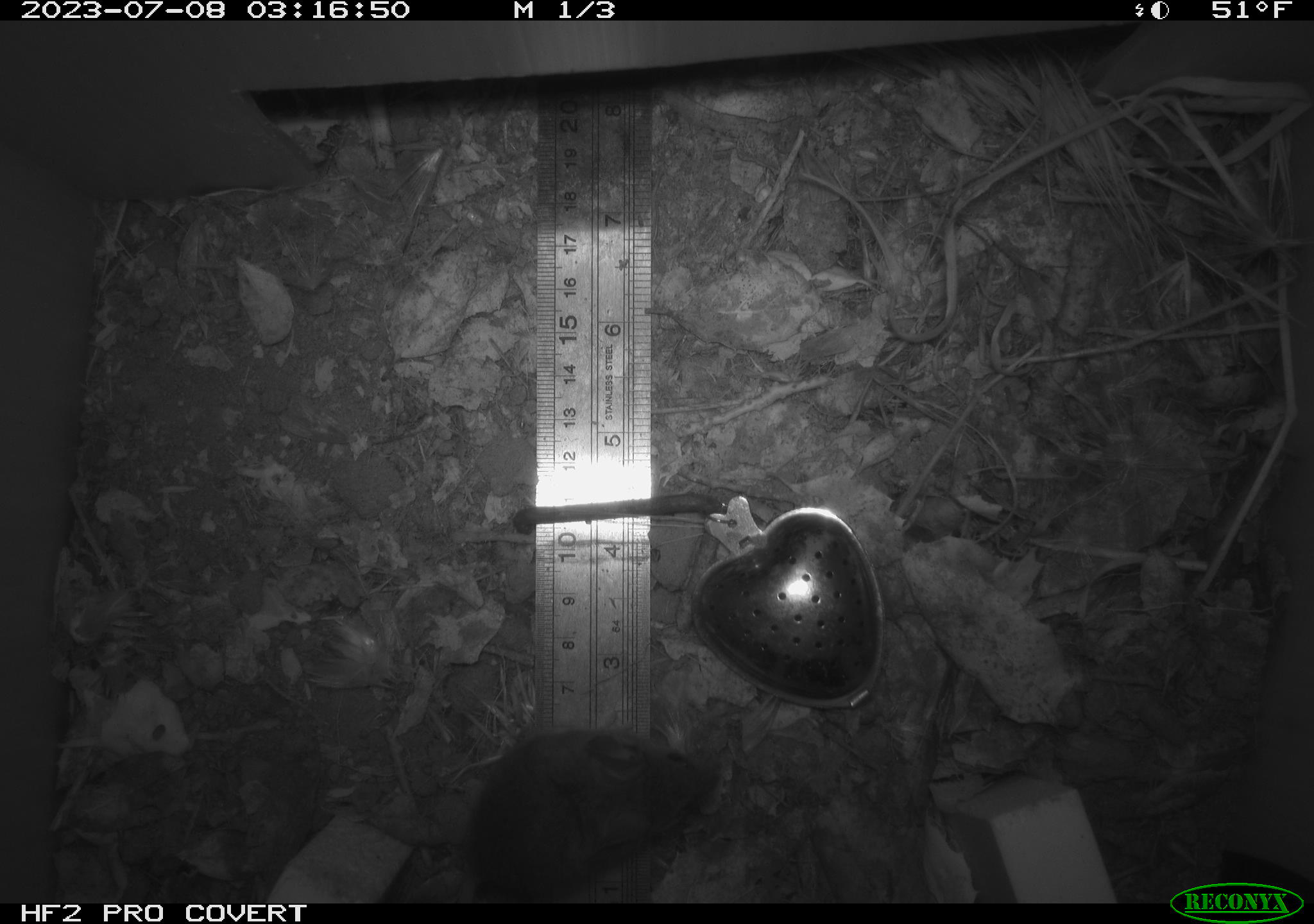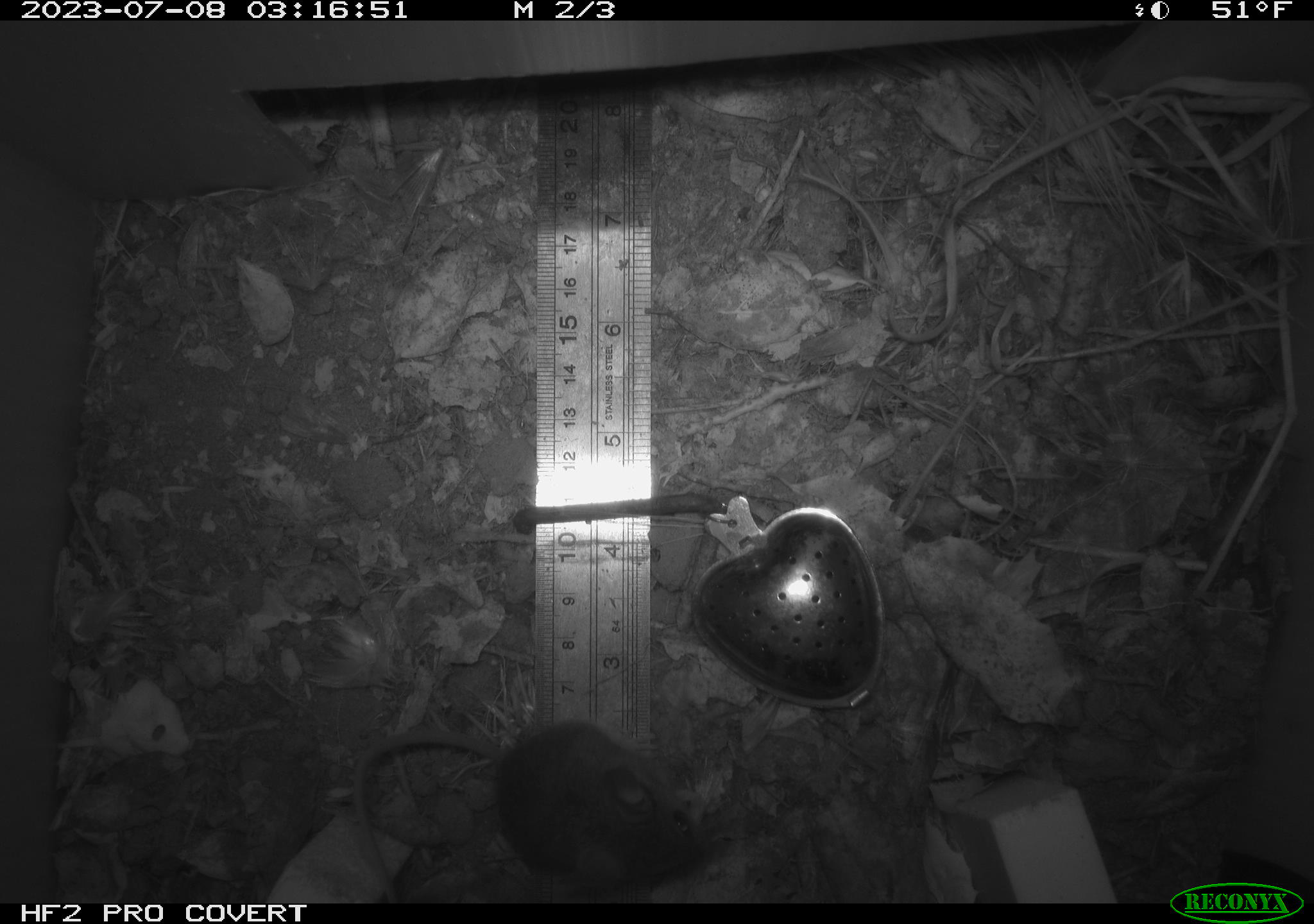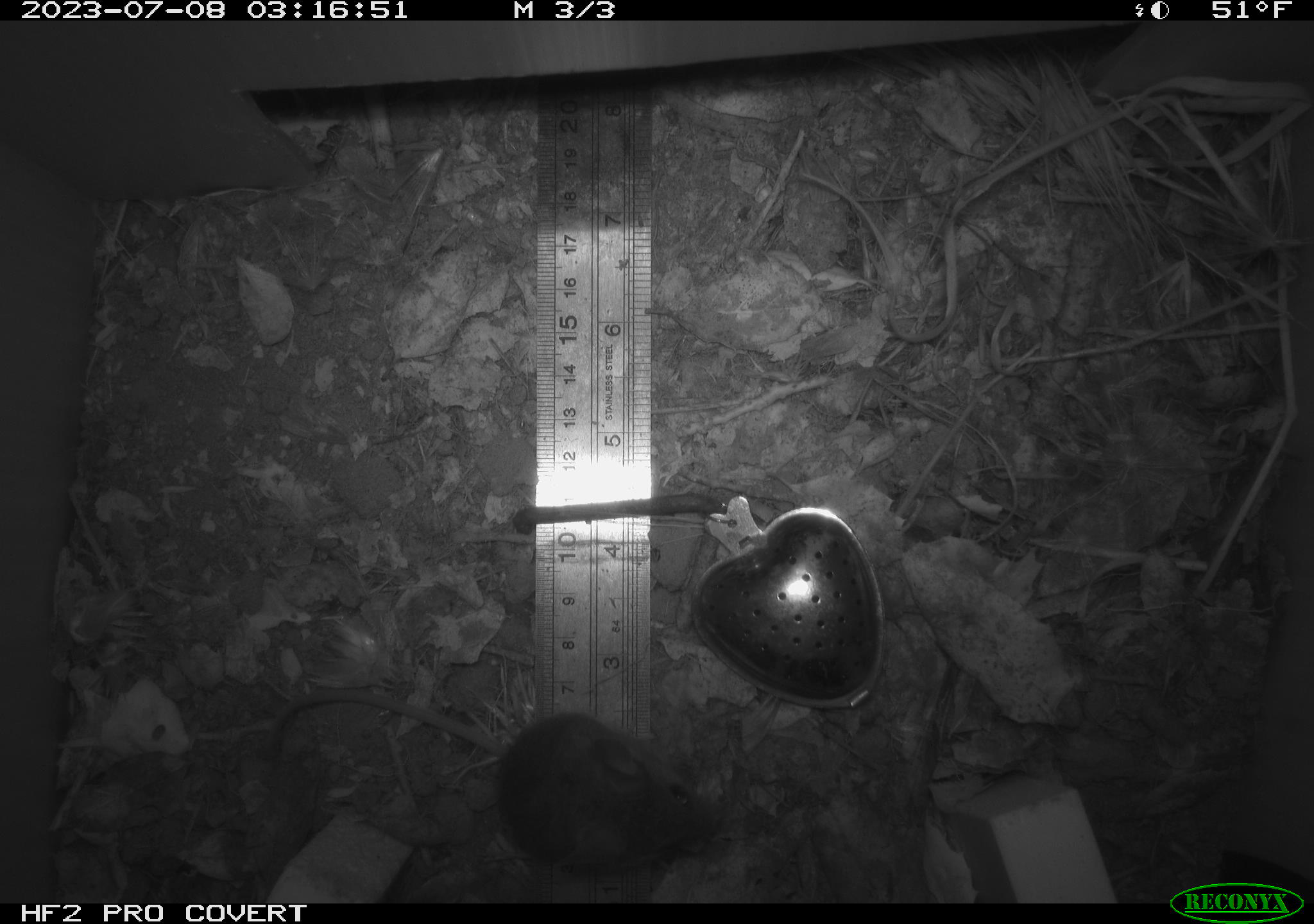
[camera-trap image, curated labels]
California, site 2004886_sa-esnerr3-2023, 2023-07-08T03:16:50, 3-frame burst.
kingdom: Animalia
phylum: Chordata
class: Mammalia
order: Rodentia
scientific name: Rodentia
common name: mouse species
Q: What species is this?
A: Mouse species (Rodentia).